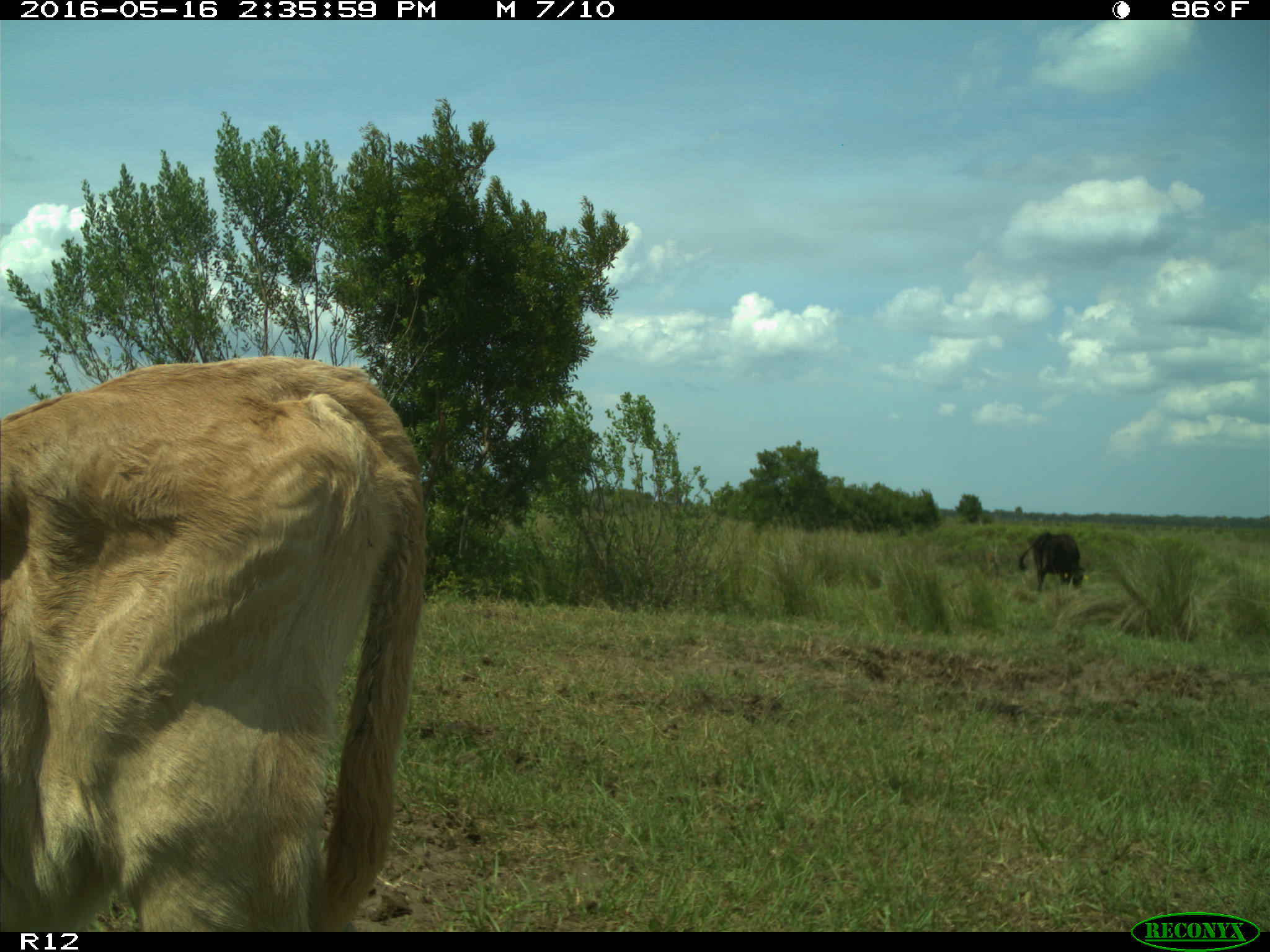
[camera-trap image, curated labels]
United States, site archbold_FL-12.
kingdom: Animalia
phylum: Chordata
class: Mammalia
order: Artiodactyla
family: Bovidae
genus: Bos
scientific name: Bos taurus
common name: domestic cow